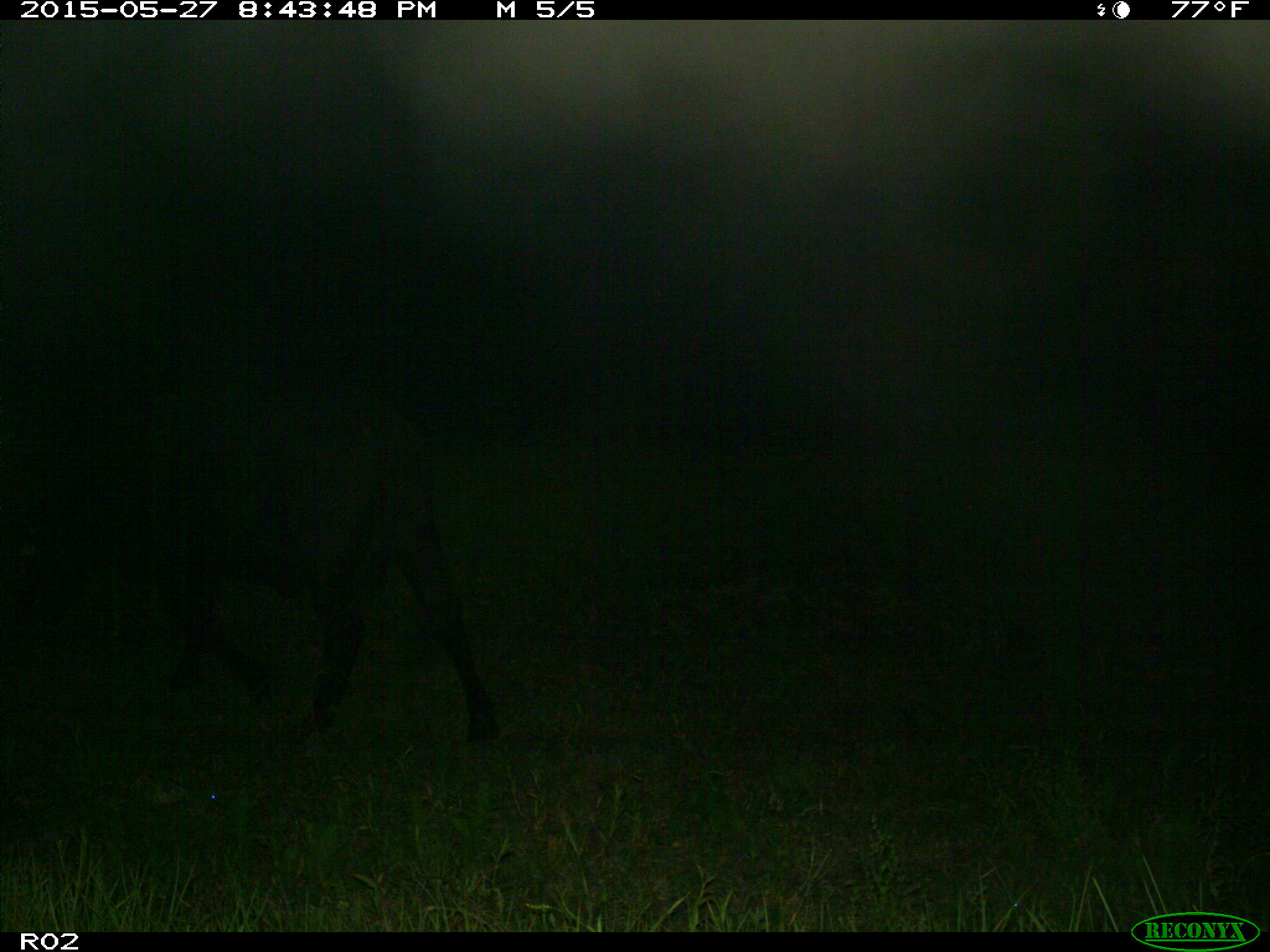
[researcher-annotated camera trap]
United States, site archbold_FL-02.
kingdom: Animalia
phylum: Chordata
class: Mammalia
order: Artiodactyla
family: Bovidae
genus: Bos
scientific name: Bos taurus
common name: domestic cow